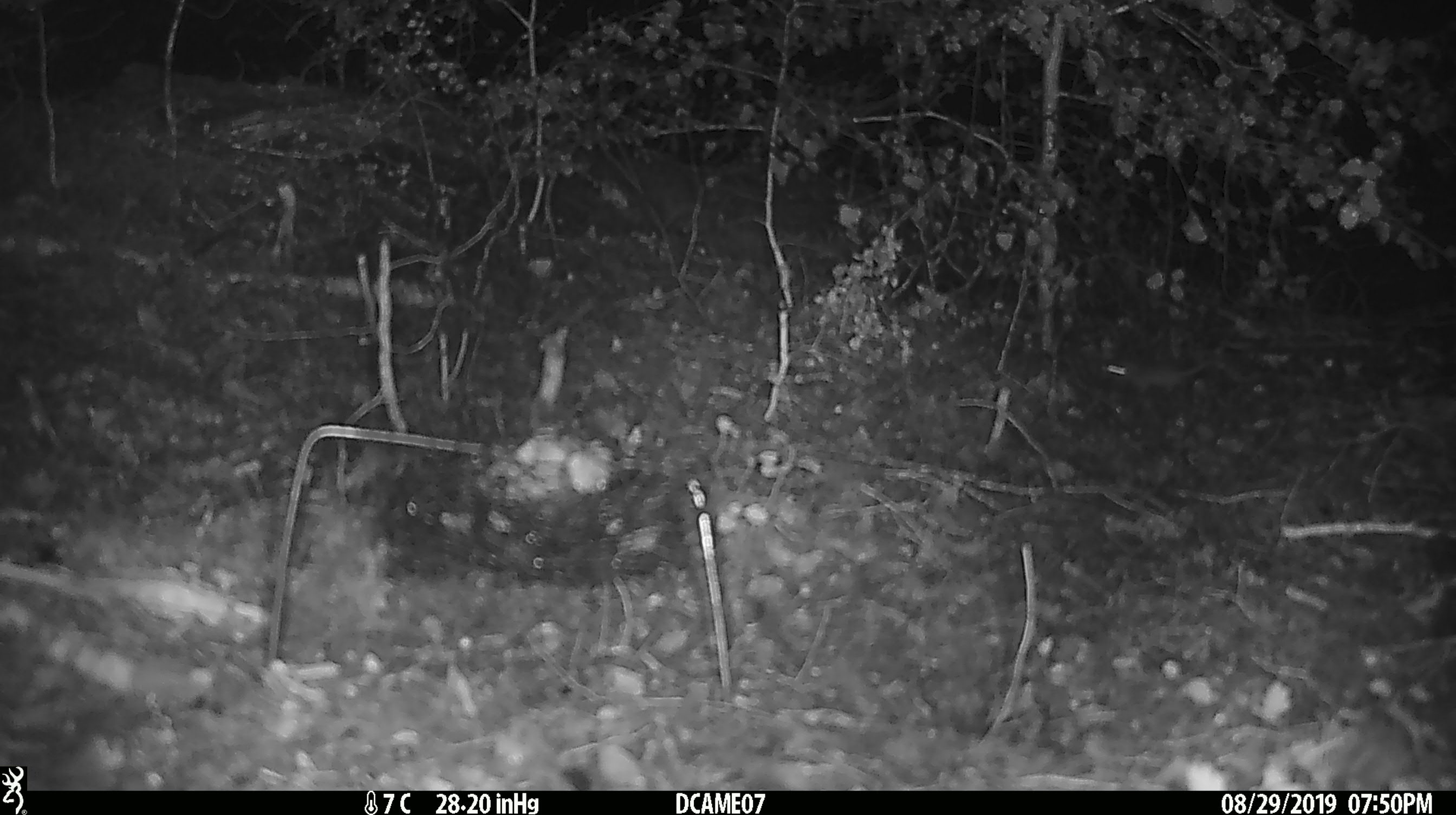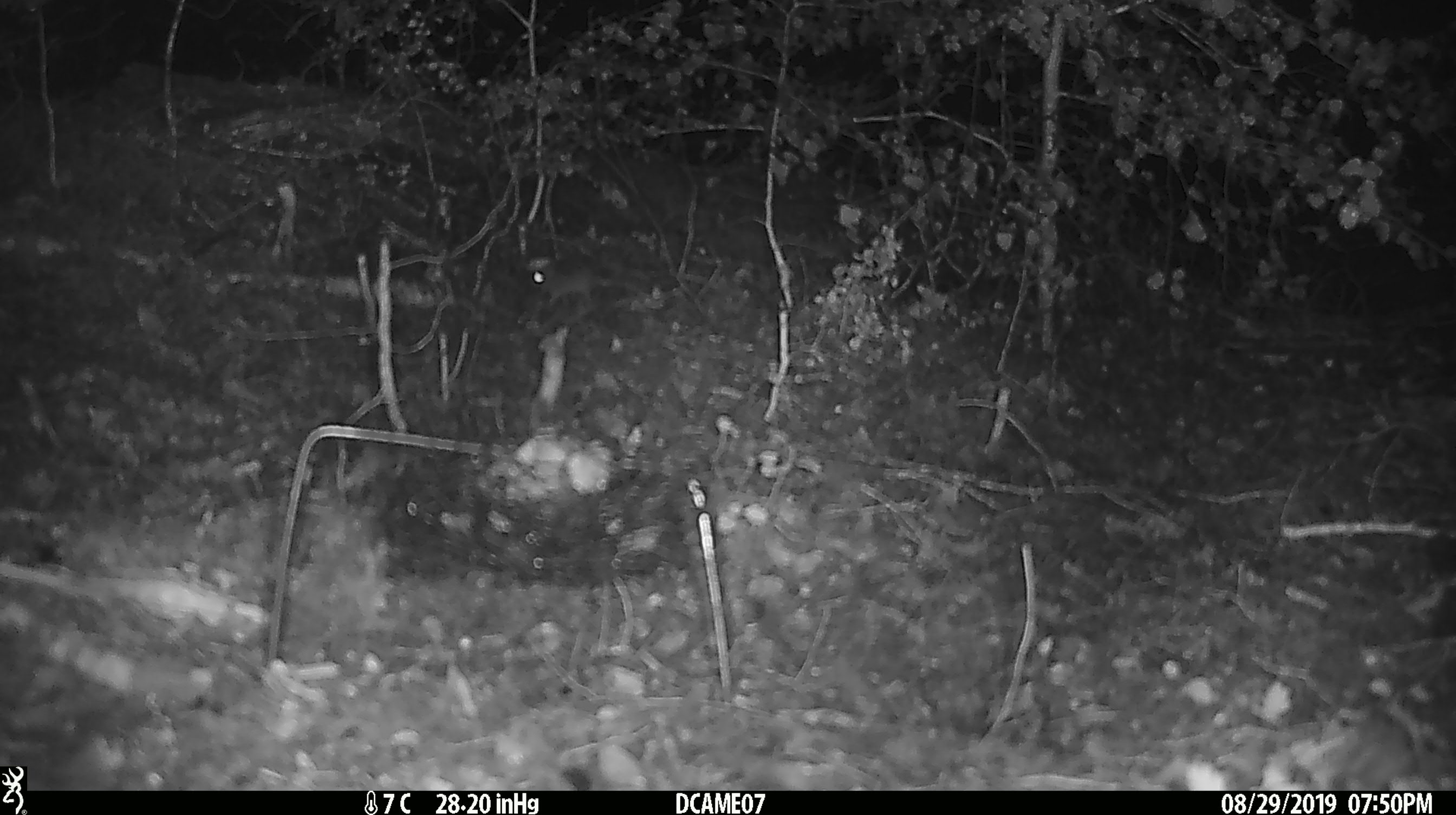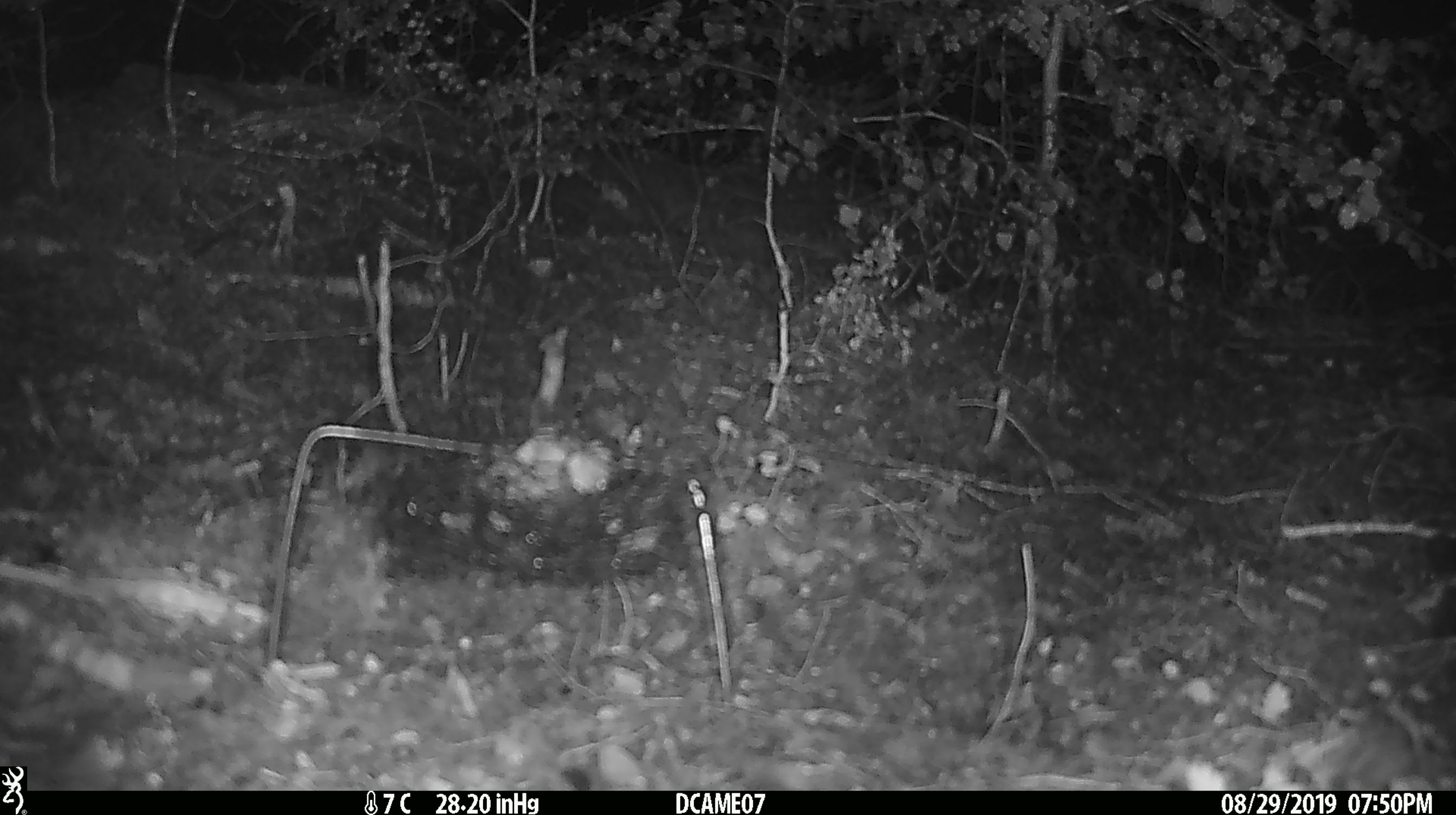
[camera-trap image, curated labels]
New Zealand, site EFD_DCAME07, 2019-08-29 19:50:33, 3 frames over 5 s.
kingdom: Animalia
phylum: Chordata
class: Mammalia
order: Rodentia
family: Muridae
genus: Mus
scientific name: Mus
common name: mouse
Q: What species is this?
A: Mouse (Mus).